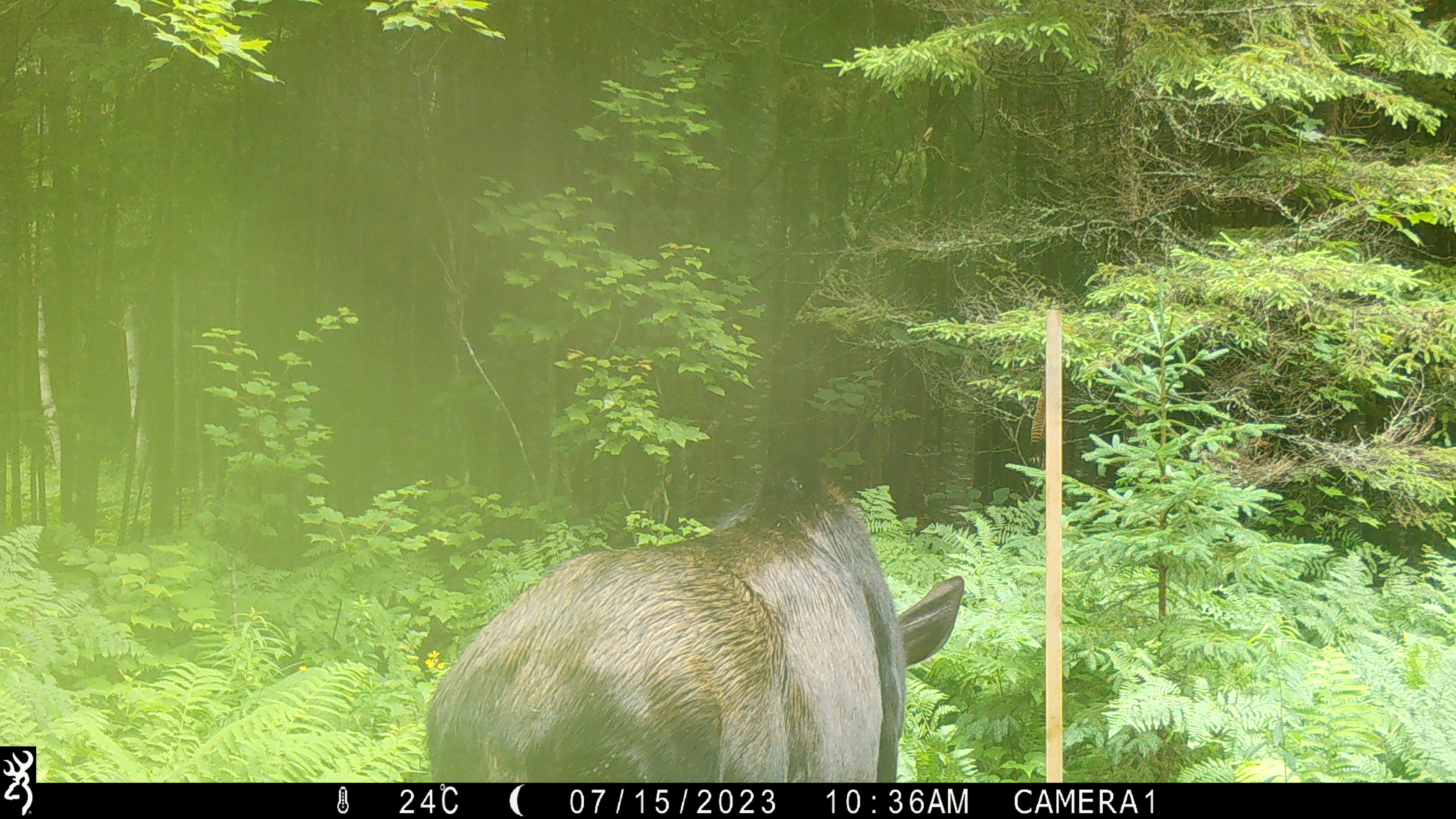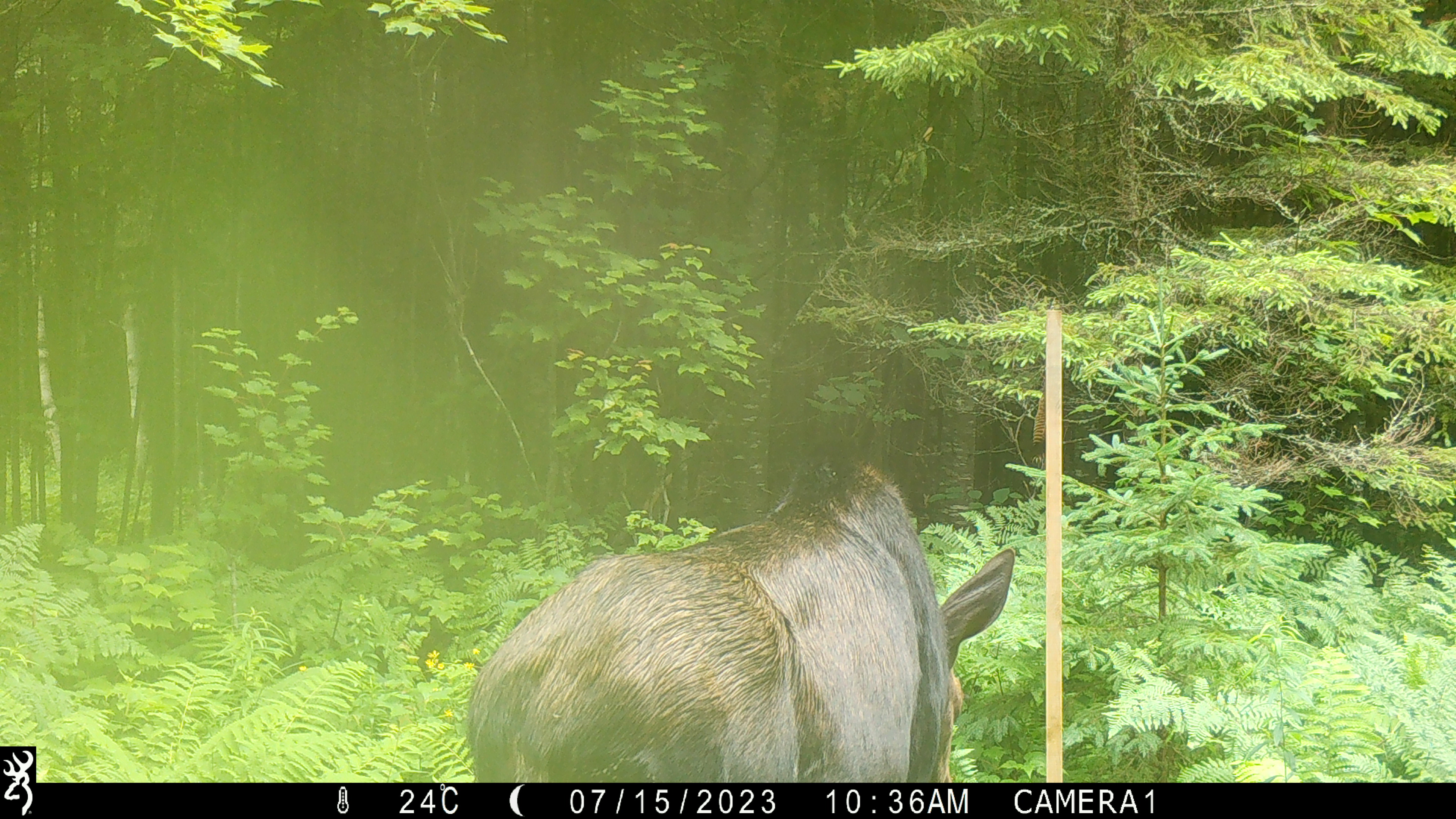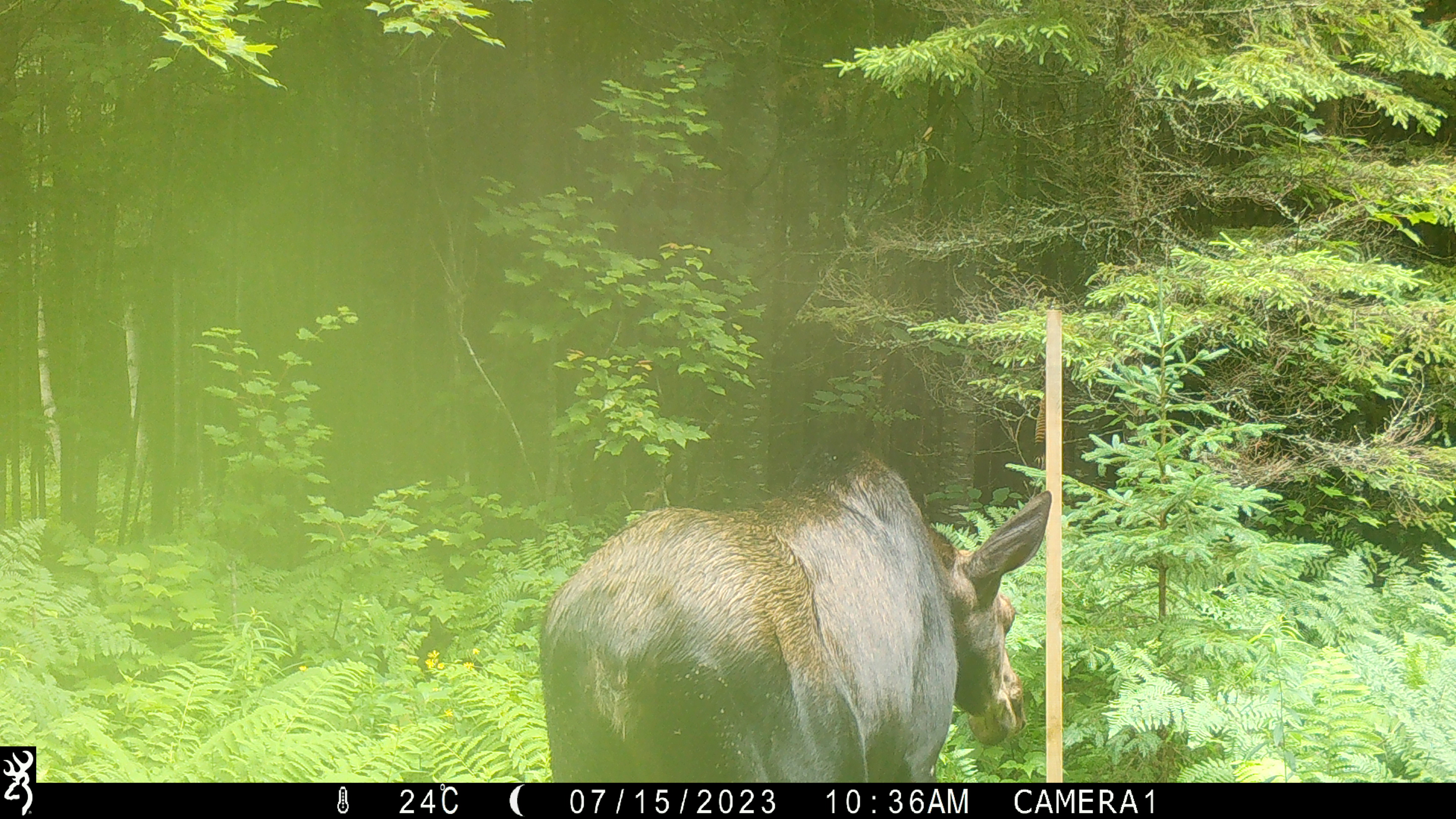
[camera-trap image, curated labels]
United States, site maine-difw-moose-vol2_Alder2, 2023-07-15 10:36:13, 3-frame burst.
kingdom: Animalia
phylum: Chordata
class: Mammalia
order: Artiodactyla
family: Cervidae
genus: Alces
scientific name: Alces alces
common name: moose